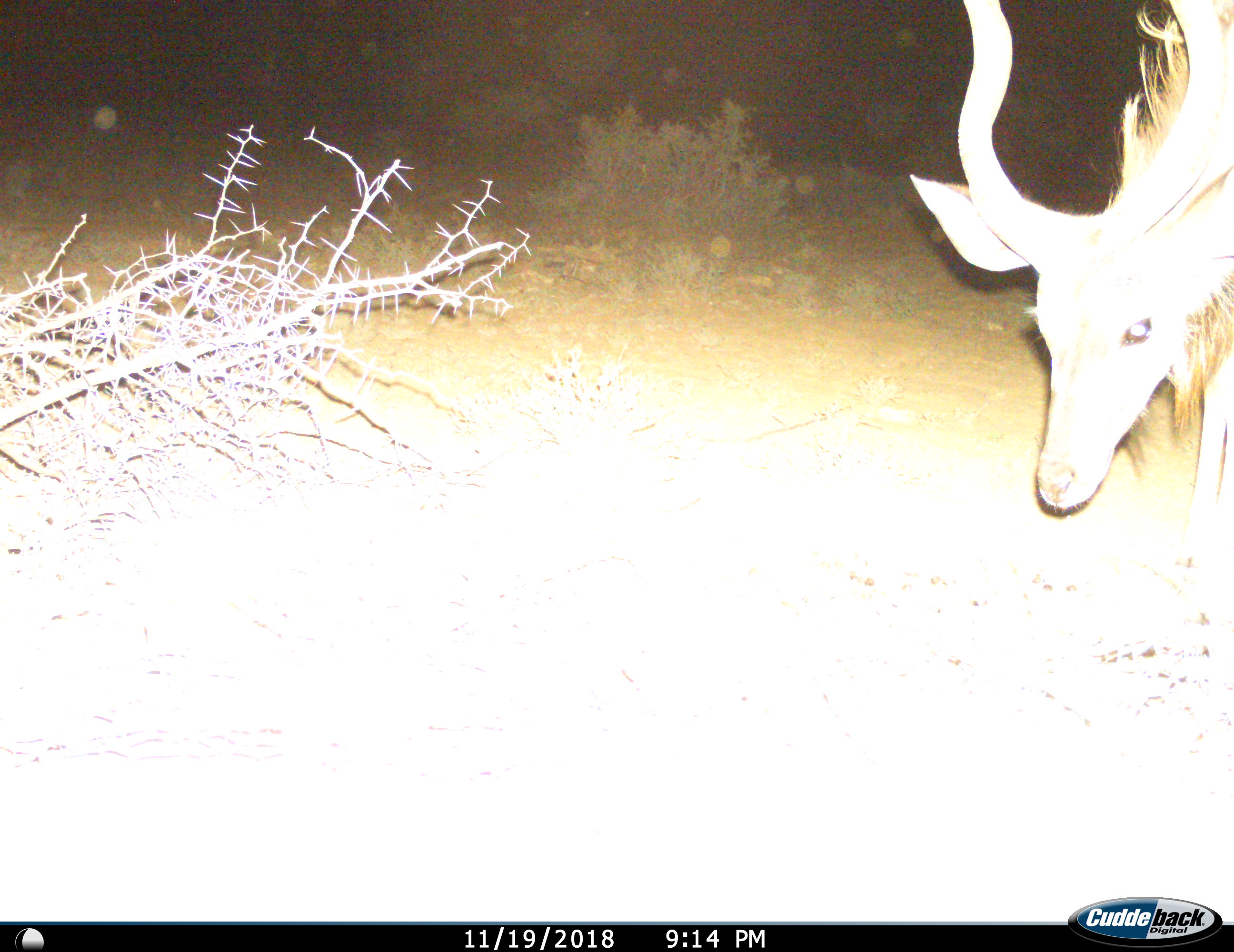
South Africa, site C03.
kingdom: Animalia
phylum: Chordata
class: Mammalia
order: Artiodactyla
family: Bovidae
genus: Tragelaphus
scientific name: Tragelaphus strepsiceros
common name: greater kudu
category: kudu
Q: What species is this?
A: Kudu (greater kudu) (Tragelaphus strepsiceros).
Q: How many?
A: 1.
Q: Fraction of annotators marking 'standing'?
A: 33%.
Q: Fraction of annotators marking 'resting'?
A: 0%.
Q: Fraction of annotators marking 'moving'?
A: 33%.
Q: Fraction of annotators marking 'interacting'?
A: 0%.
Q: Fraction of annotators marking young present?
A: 0%.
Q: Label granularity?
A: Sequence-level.